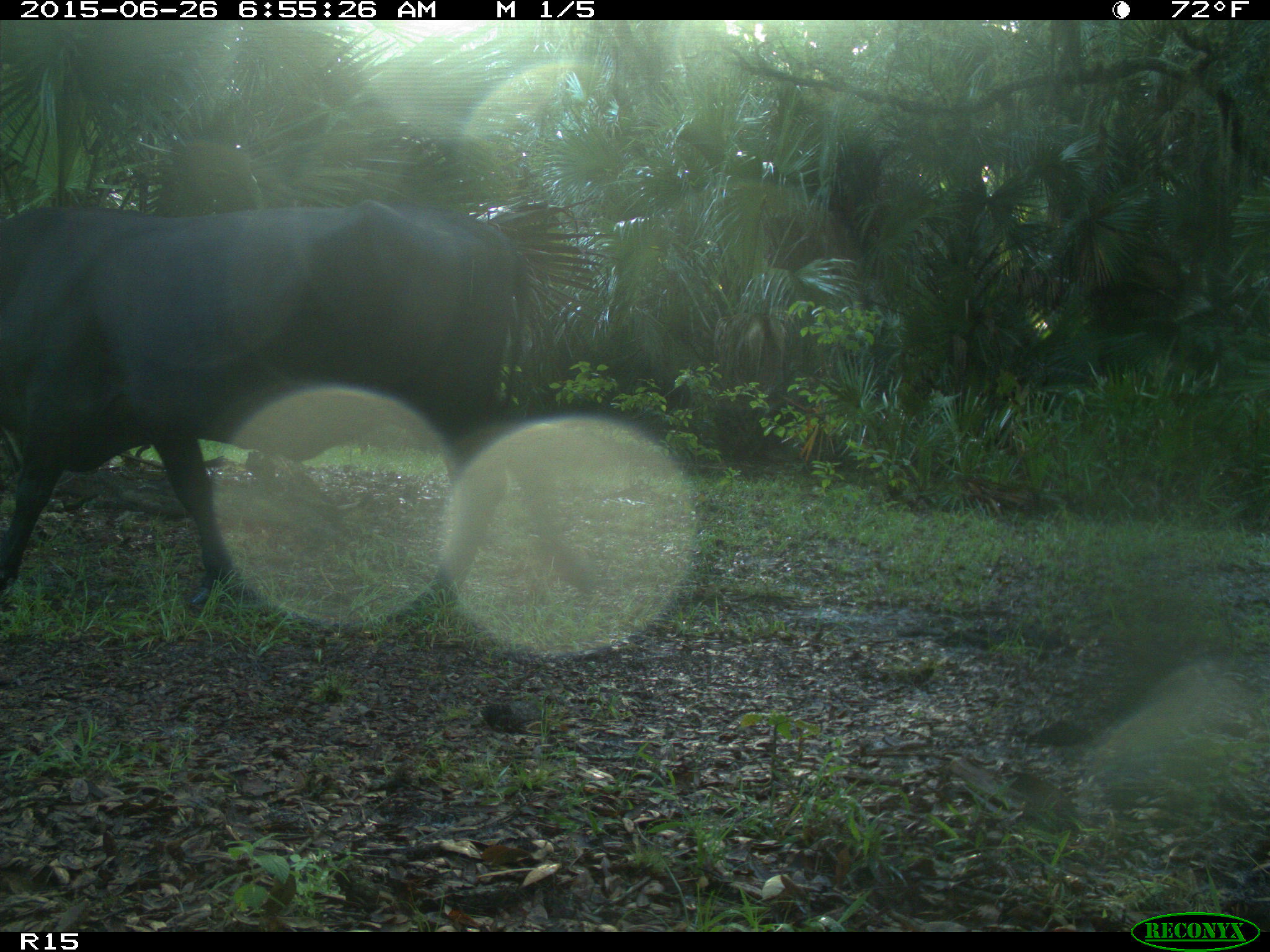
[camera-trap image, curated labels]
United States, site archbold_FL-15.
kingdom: Animalia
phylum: Chordata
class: Mammalia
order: Artiodactyla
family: Bovidae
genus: Bos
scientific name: Bos taurus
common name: domestic cow